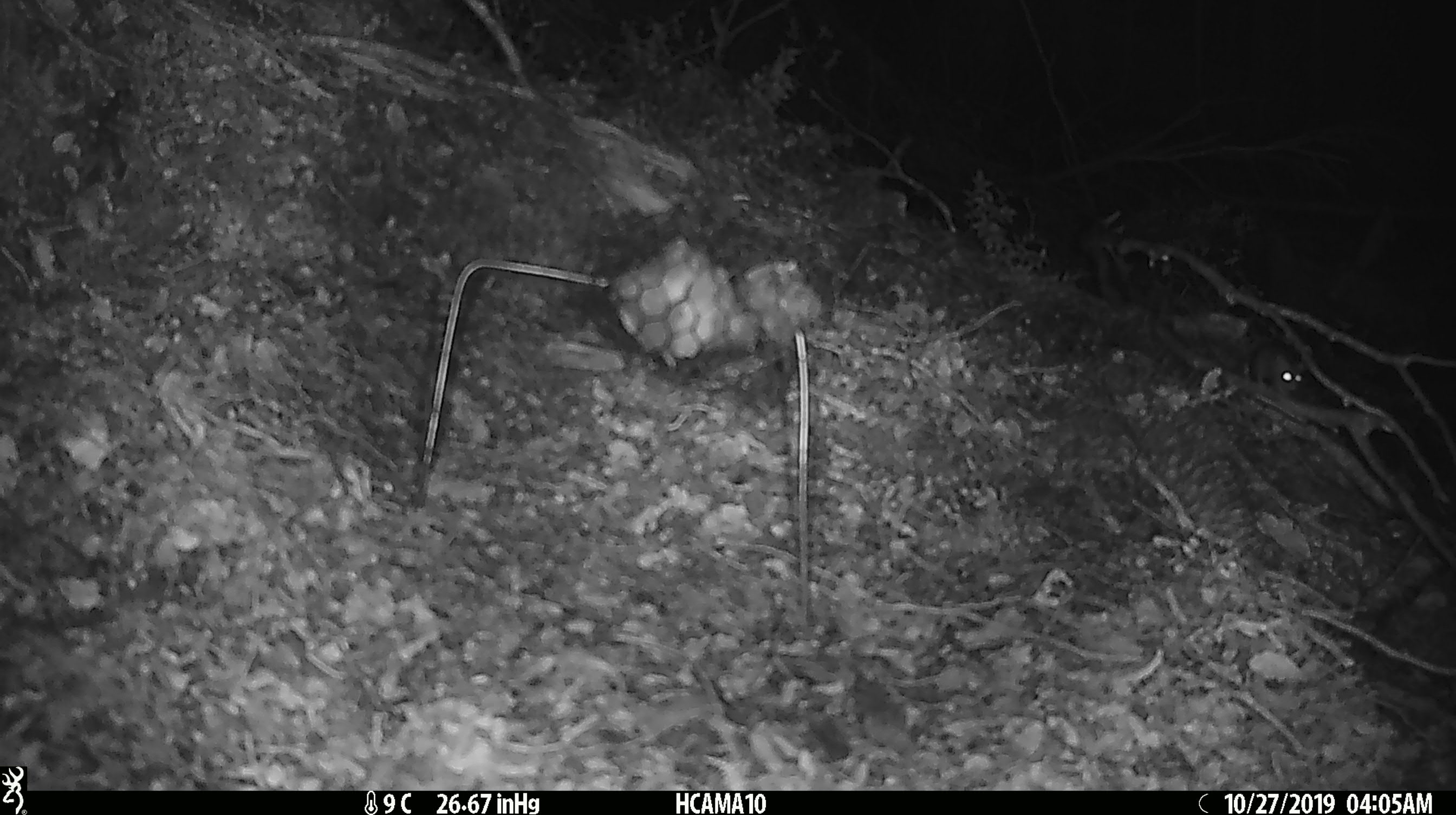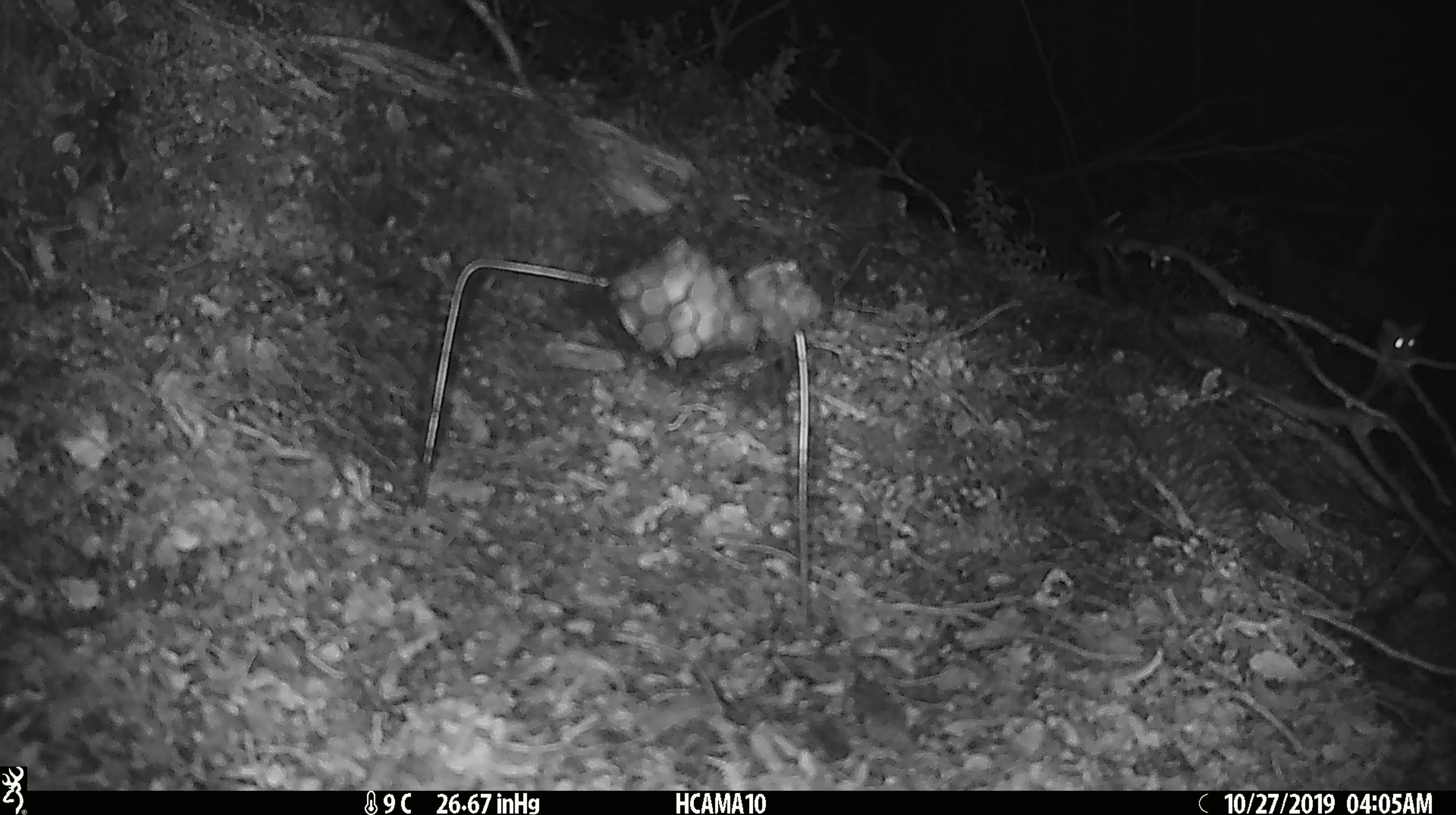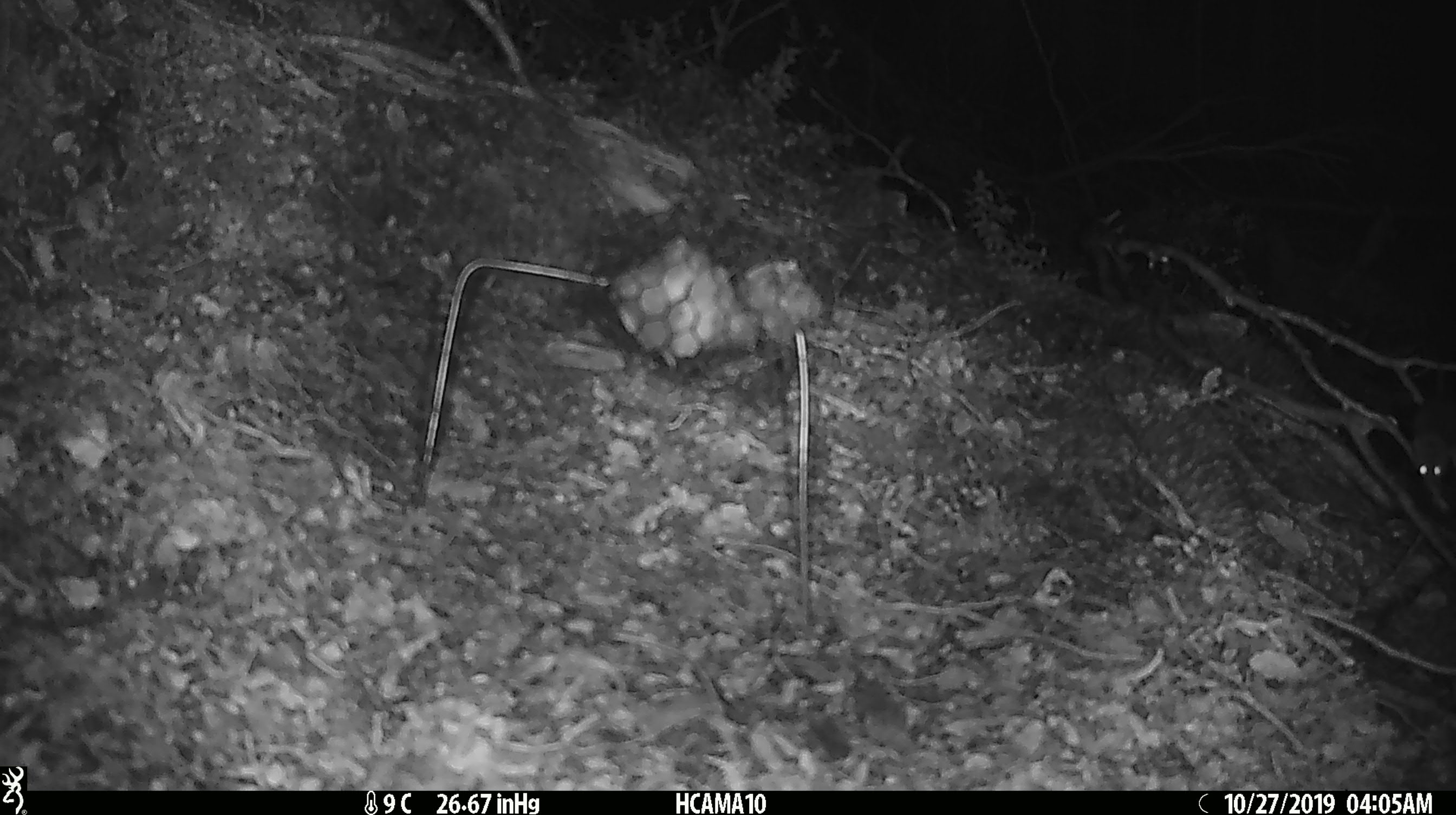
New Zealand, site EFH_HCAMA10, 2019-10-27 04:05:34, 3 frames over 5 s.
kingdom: Animalia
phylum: Chordata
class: Mammalia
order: Rodentia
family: Muridae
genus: Mus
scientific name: Mus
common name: mouse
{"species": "mouse (Mus)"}